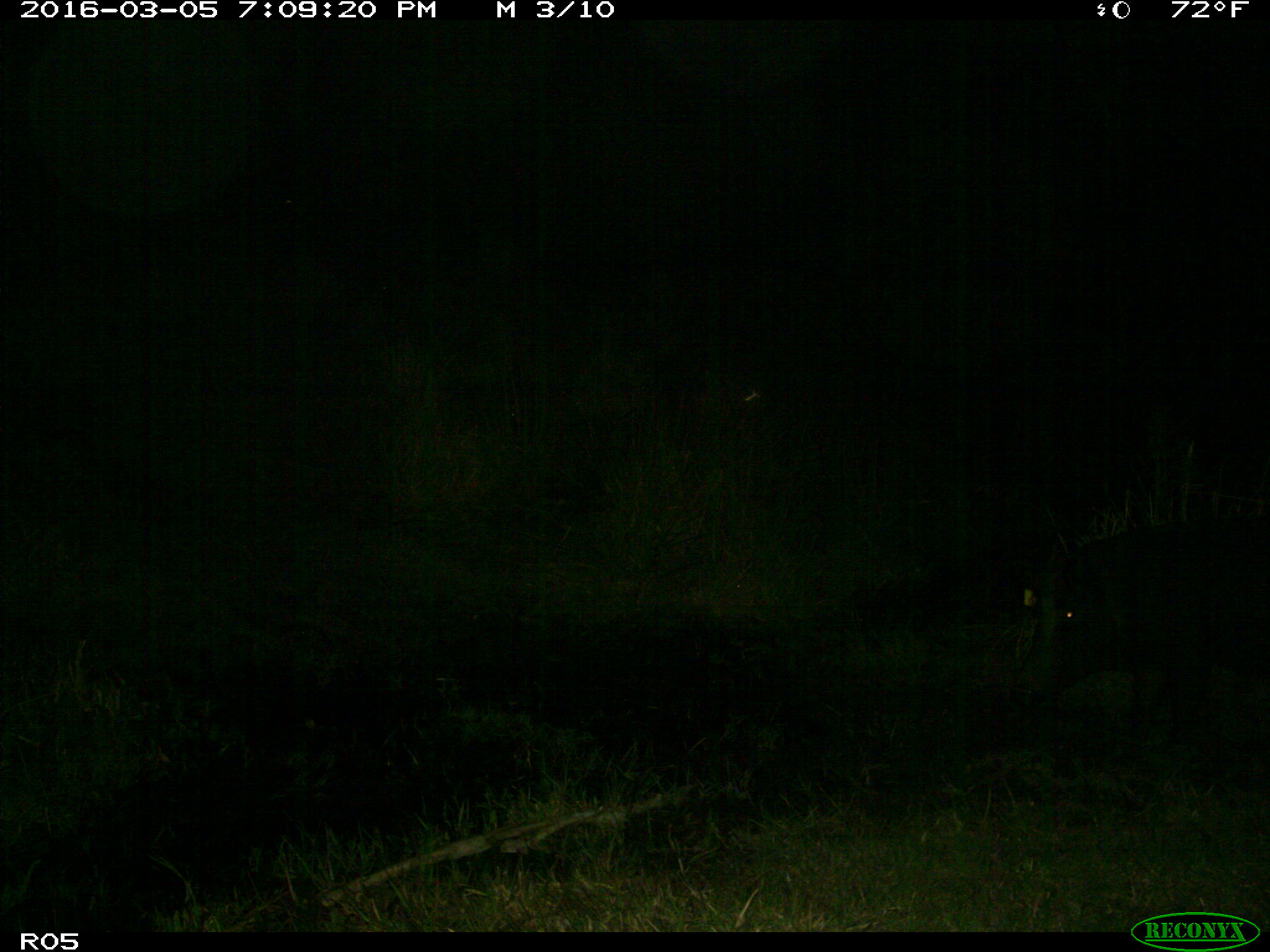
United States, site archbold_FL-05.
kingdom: Animalia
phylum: Chordata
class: Mammalia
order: Artiodactyla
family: Suidae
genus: Sus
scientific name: Sus scrofa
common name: wild boar